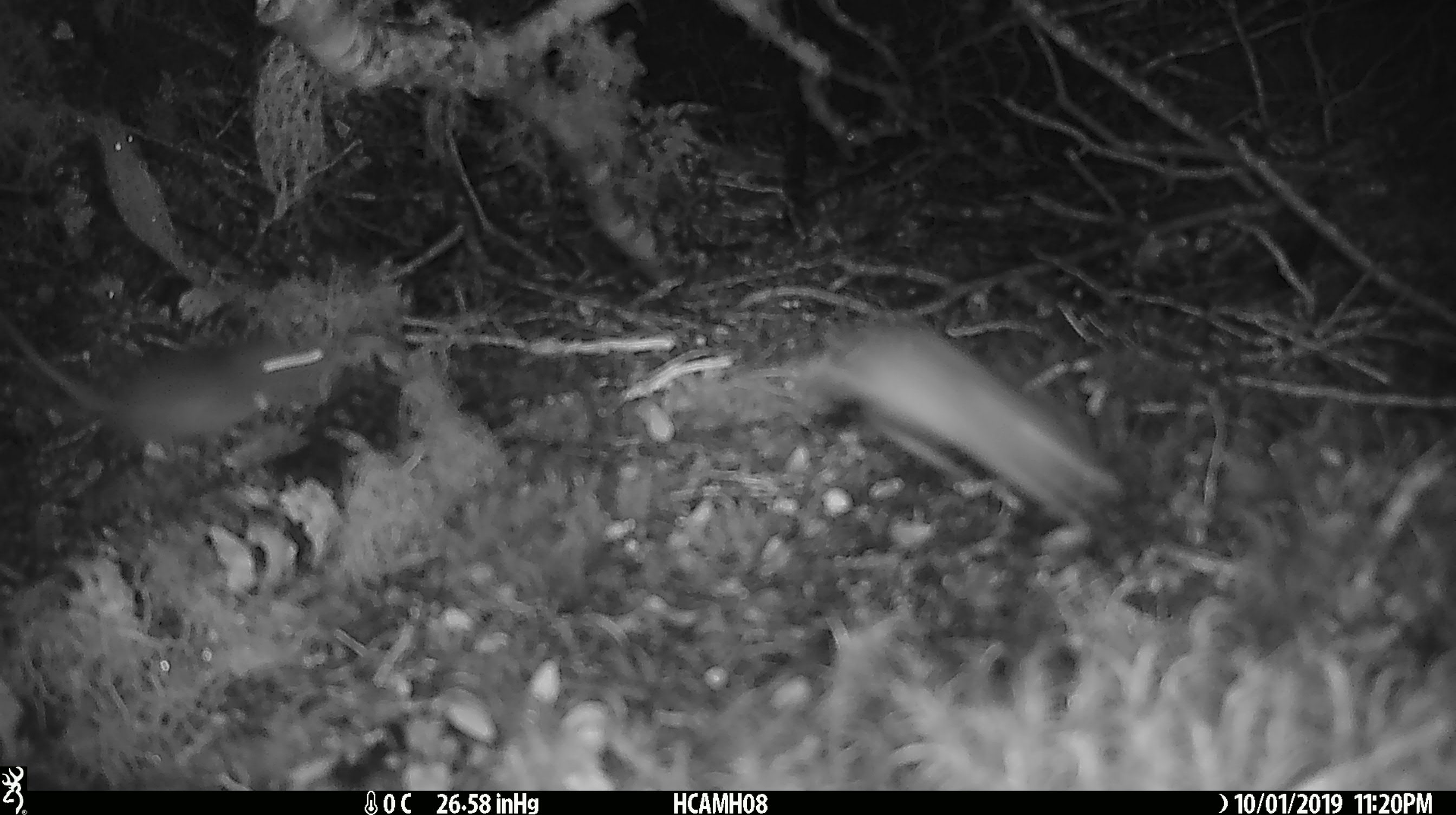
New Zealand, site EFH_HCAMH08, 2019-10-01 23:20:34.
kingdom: Animalia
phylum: Chordata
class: Mammalia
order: Rodentia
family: Muridae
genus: Mus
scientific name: Mus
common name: mouse